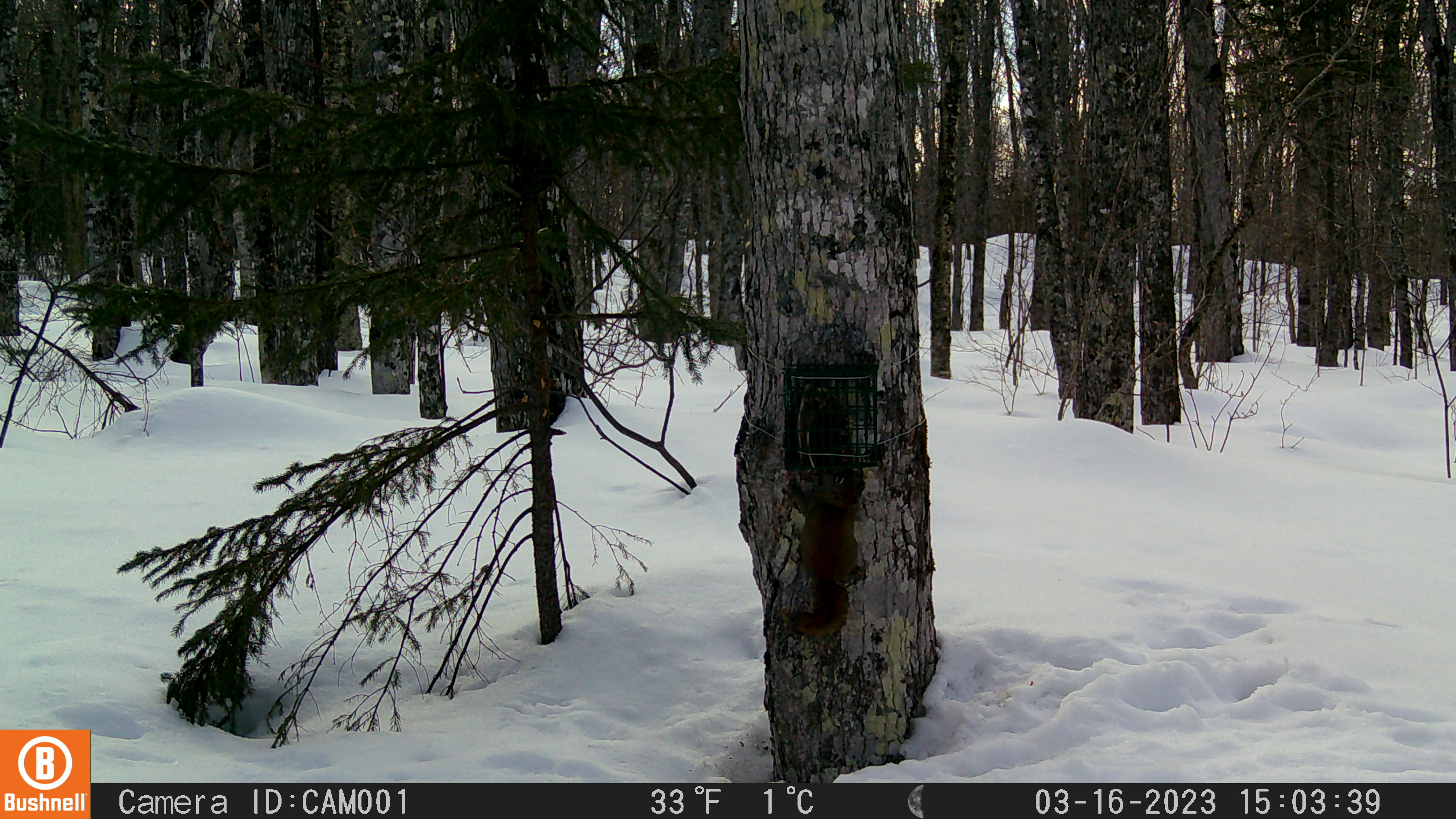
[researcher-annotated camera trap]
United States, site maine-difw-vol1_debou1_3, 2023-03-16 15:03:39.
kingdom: Animalia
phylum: Chordata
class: Mammalia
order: Rodentia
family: Sciuridae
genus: Tamiasciurus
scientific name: Tamiasciurus hudsonicus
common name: red squirrel